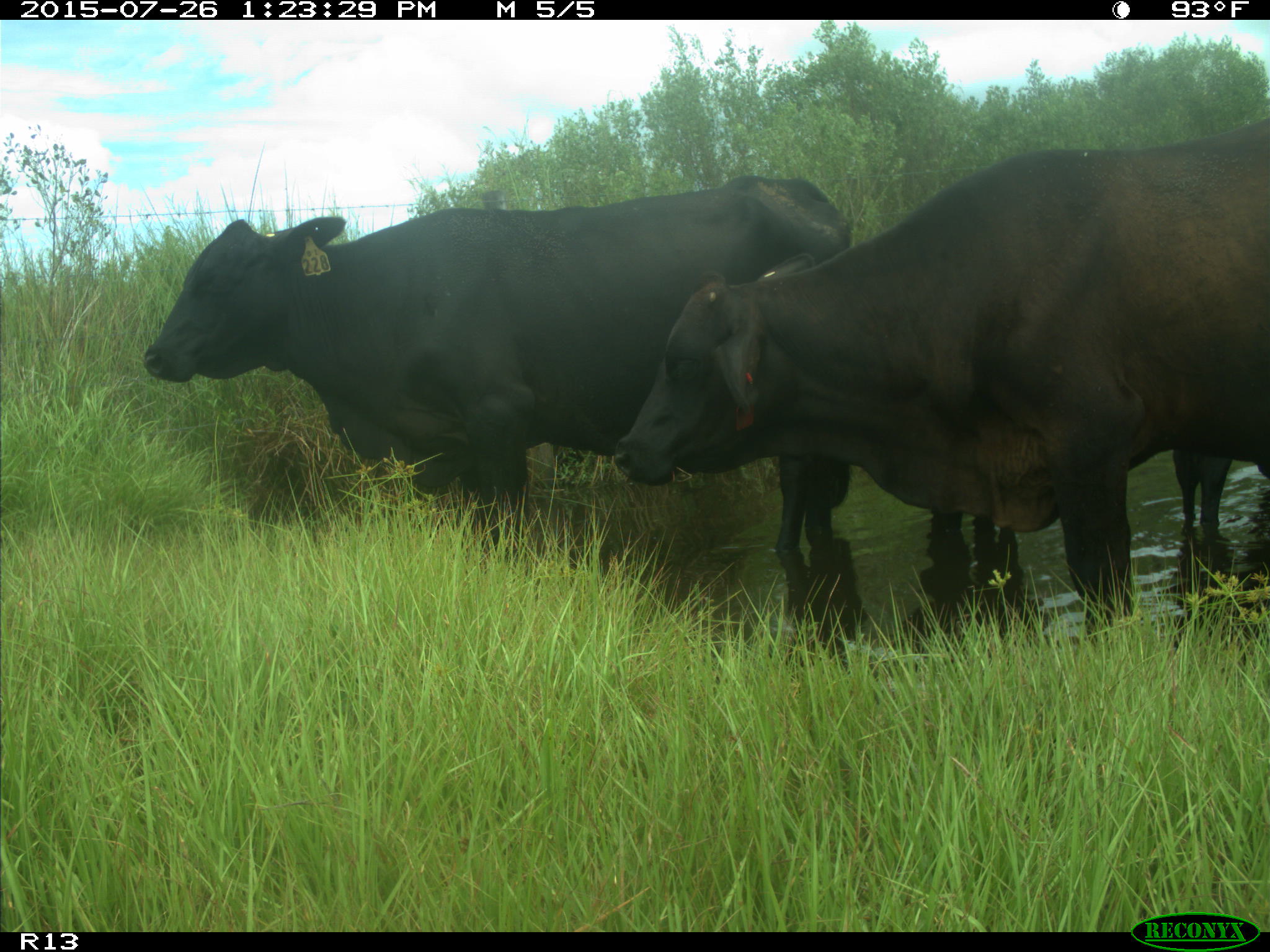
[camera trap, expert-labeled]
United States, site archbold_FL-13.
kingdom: Animalia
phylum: Chordata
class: Mammalia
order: Artiodactyla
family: Bovidae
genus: Bos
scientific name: Bos taurus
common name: domestic cow